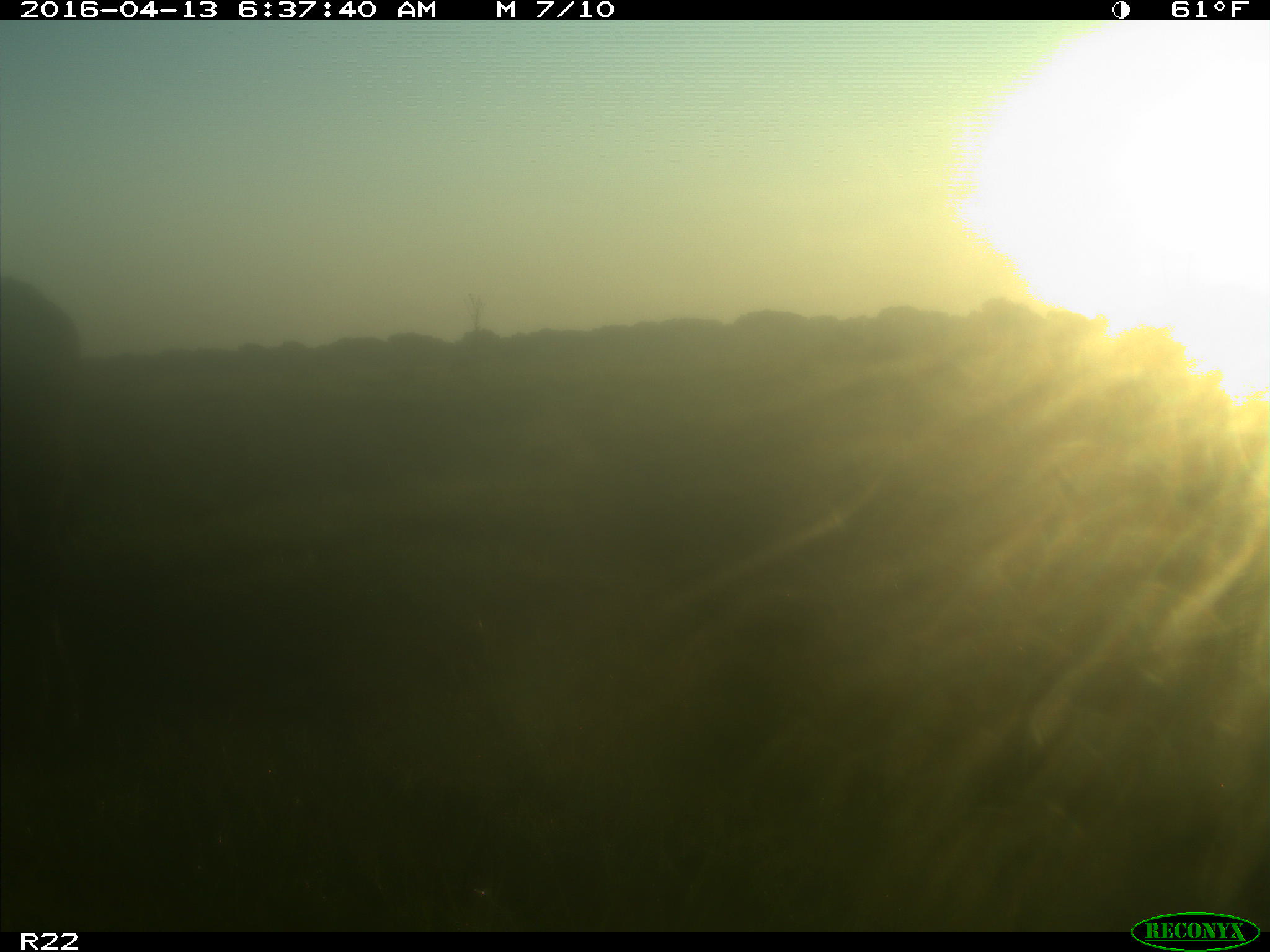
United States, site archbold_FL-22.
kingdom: Animalia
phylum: Chordata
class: Mammalia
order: Artiodactyla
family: Bovidae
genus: Bos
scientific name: Bos taurus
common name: domestic cow